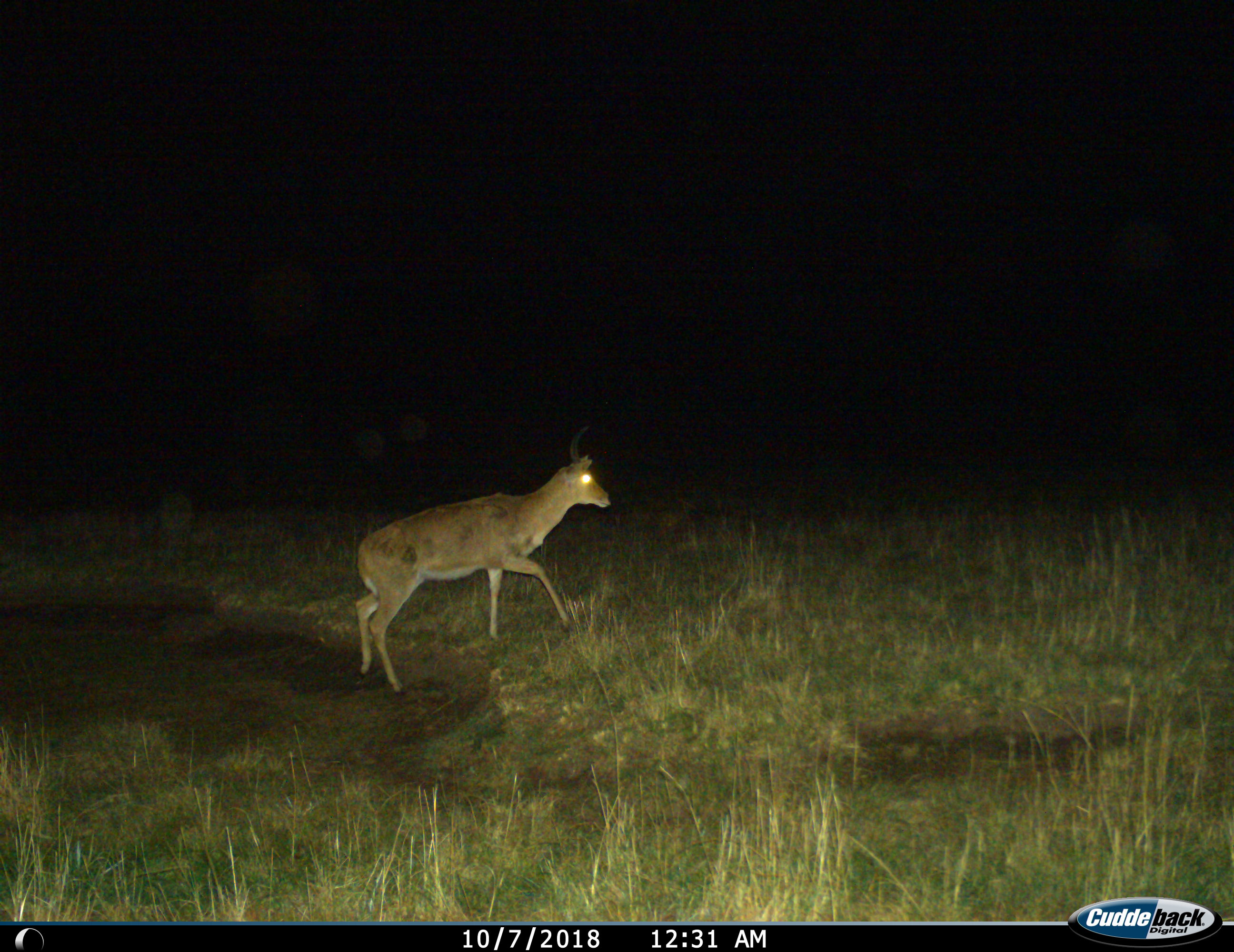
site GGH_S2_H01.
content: unidentified animal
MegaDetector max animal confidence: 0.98